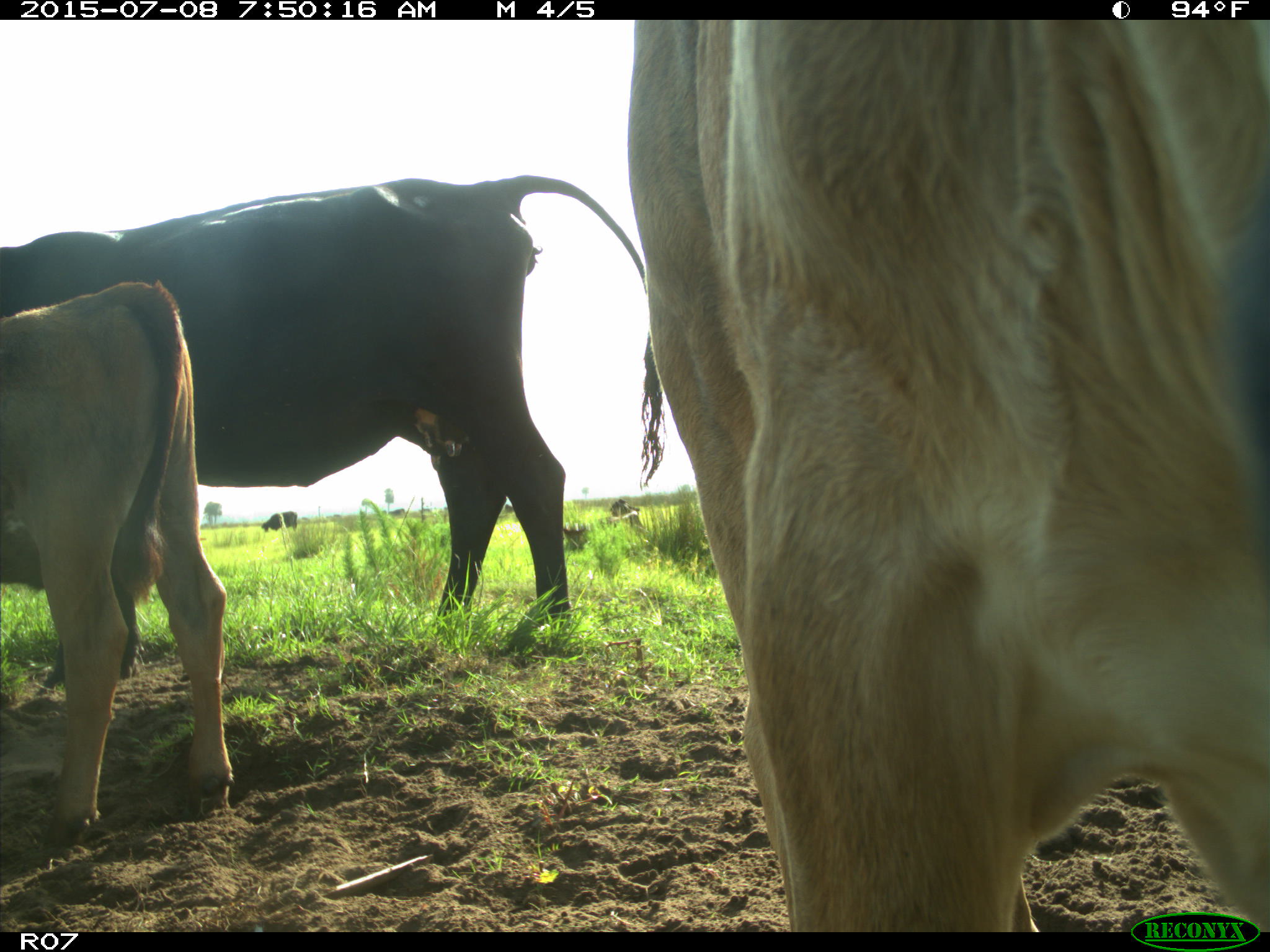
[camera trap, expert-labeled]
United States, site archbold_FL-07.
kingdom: Animalia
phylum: Chordata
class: Mammalia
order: Artiodactyla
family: Bovidae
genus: Bos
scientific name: Bos taurus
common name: domestic cow